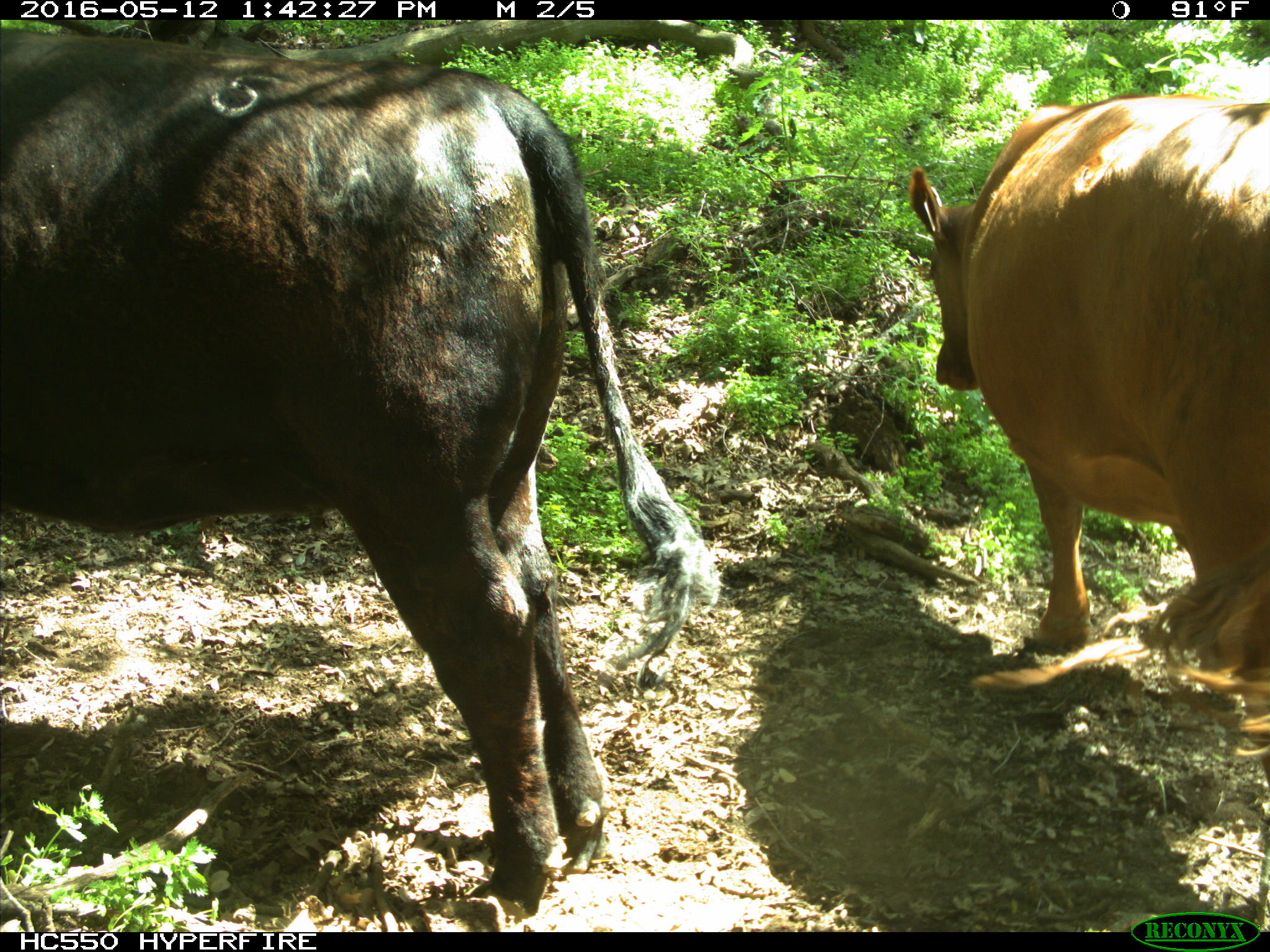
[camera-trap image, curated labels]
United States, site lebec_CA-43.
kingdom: Animalia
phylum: Chordata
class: Mammalia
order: Artiodactyla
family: Bovidae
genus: Bos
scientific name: Bos taurus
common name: domestic cow